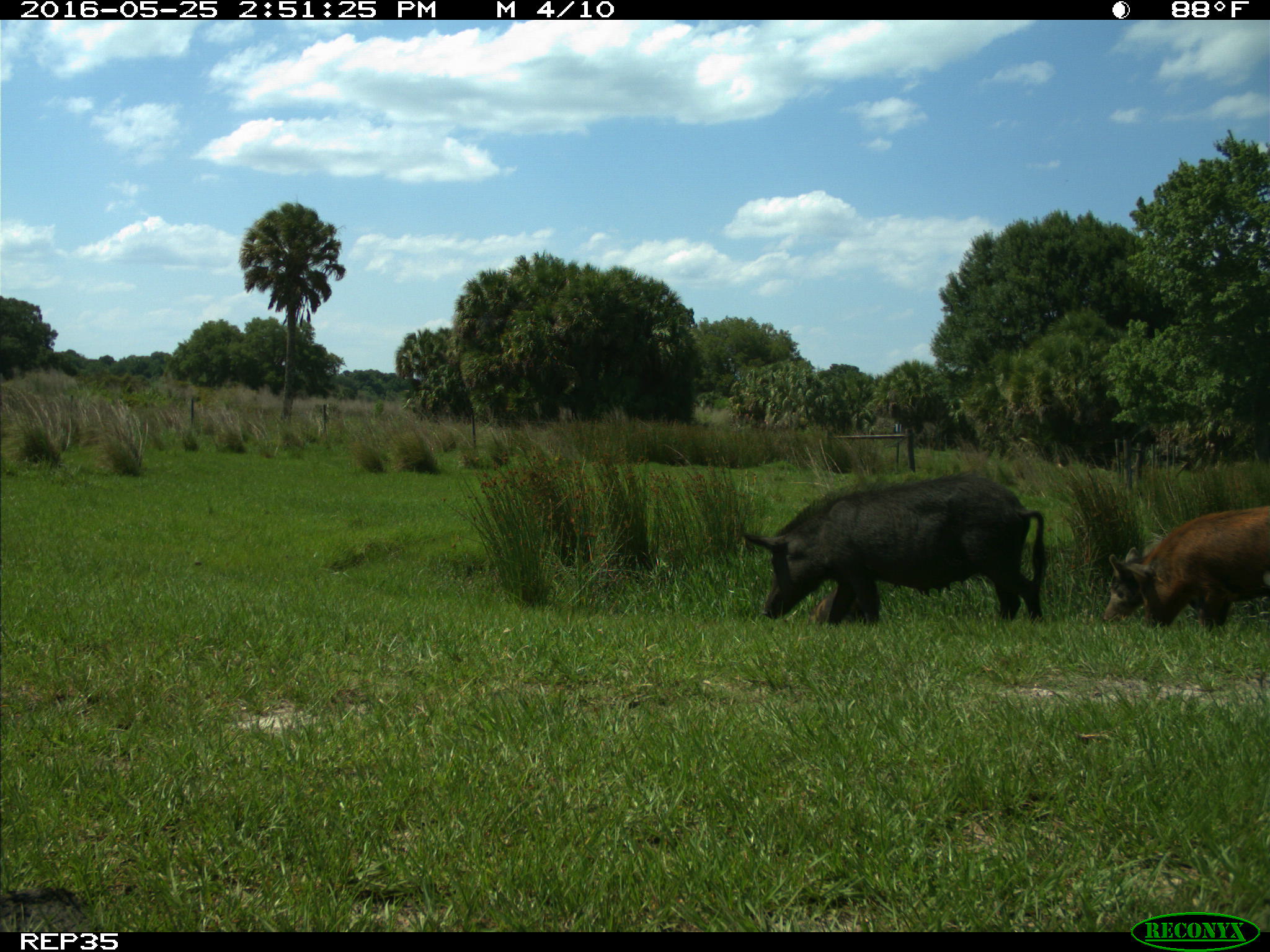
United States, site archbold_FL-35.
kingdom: Animalia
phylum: Chordata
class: Mammalia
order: Artiodactyla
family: Suidae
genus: Sus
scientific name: Sus scrofa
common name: wild boar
Sus scrofa (wild boar).